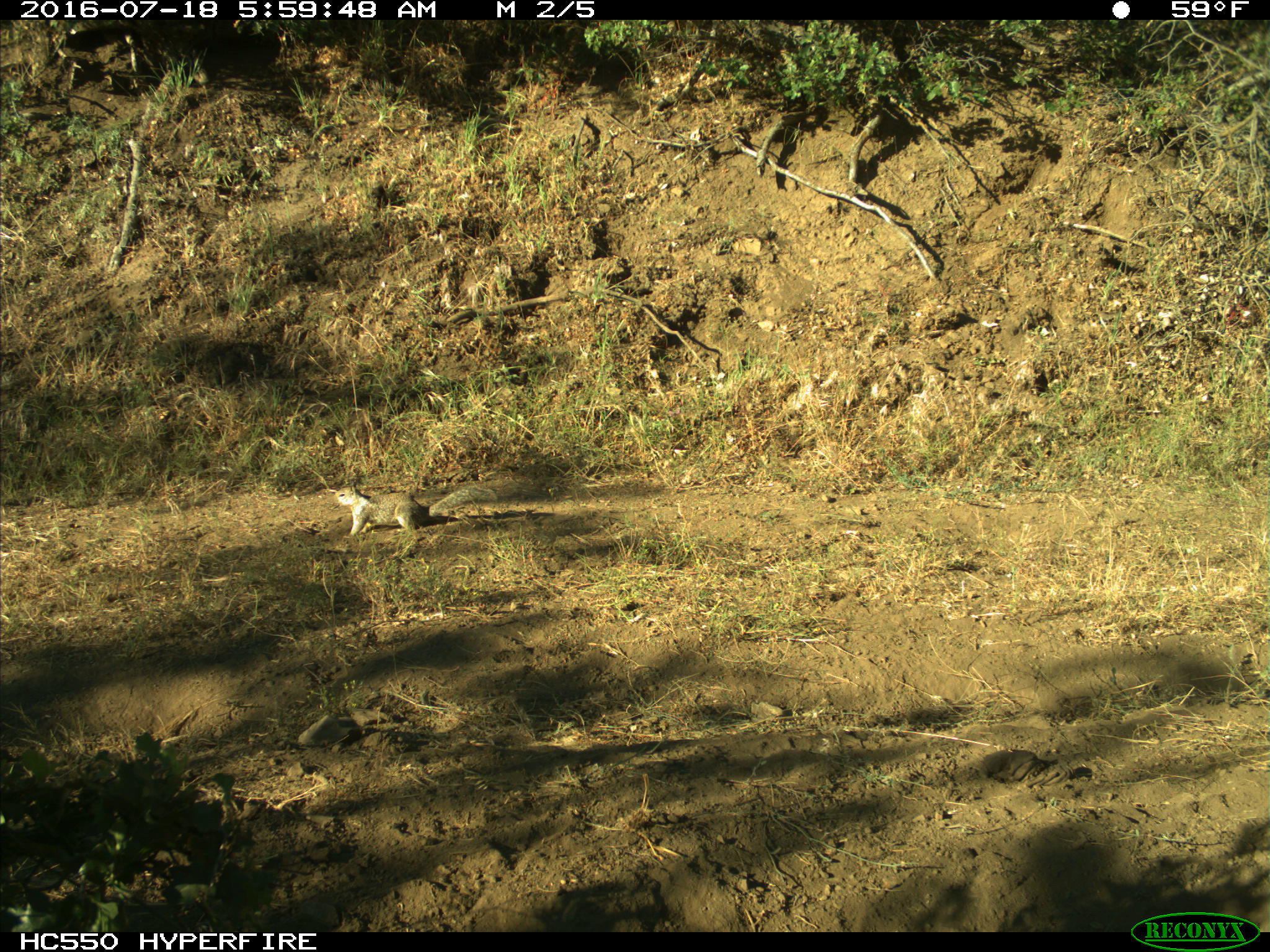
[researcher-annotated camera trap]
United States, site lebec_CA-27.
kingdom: Animalia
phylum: Chordata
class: Mammalia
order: Rodentia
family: Sciuridae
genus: Otospermophilus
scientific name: Otospermophilus beecheyi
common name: california ground squirrel